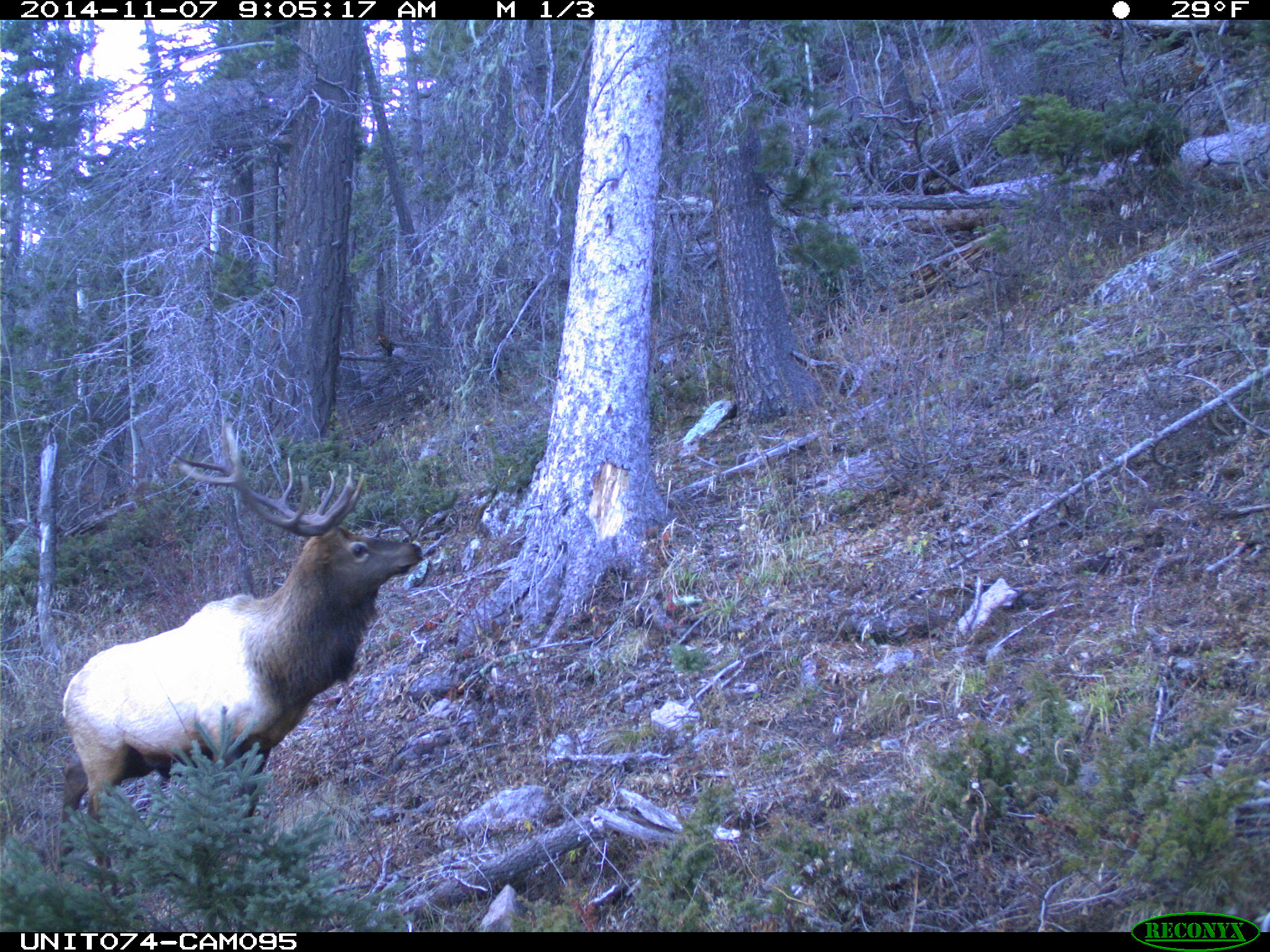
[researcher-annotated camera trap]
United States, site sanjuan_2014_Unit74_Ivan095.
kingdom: Animalia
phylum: Chordata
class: Mammalia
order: Artiodactyla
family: Cervidae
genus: Cervus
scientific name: Cervus elaphus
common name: red deer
Cervus elaphus (red deer).